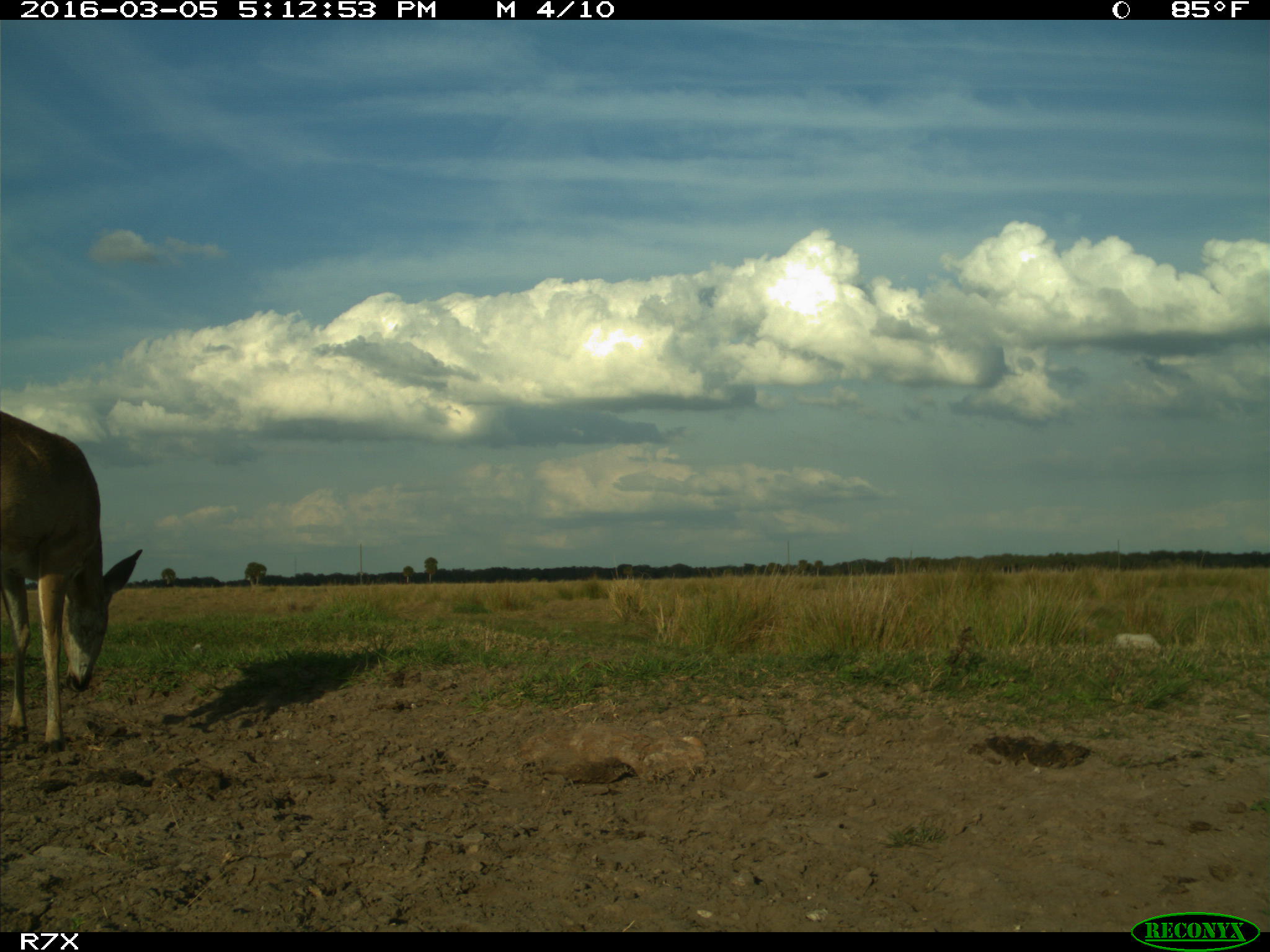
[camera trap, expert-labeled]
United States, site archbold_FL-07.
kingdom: Animalia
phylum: Chordata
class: Mammalia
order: Artiodactyla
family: Cervidae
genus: Odocoileus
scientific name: Odocoileus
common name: deer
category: unidentified deer